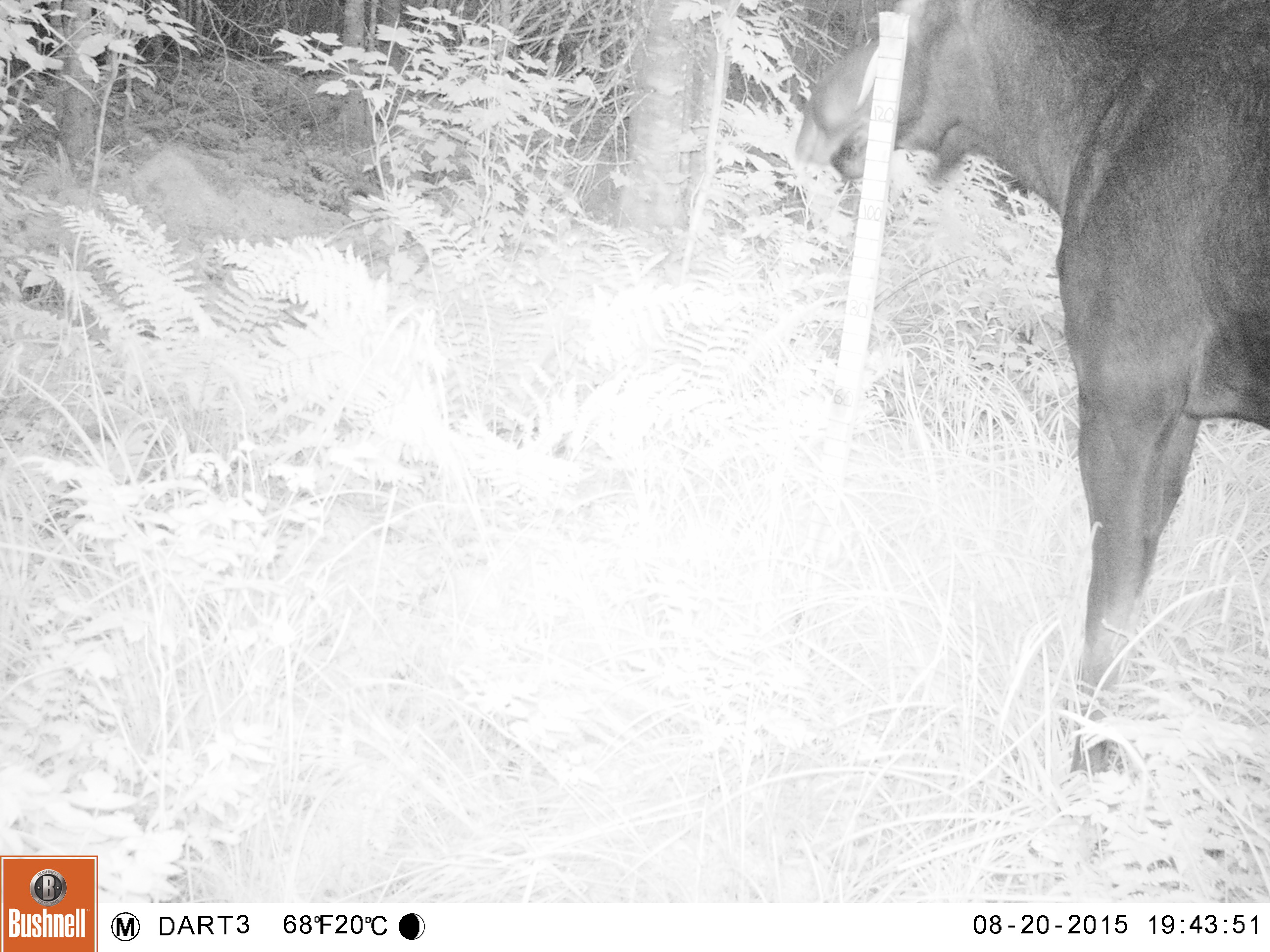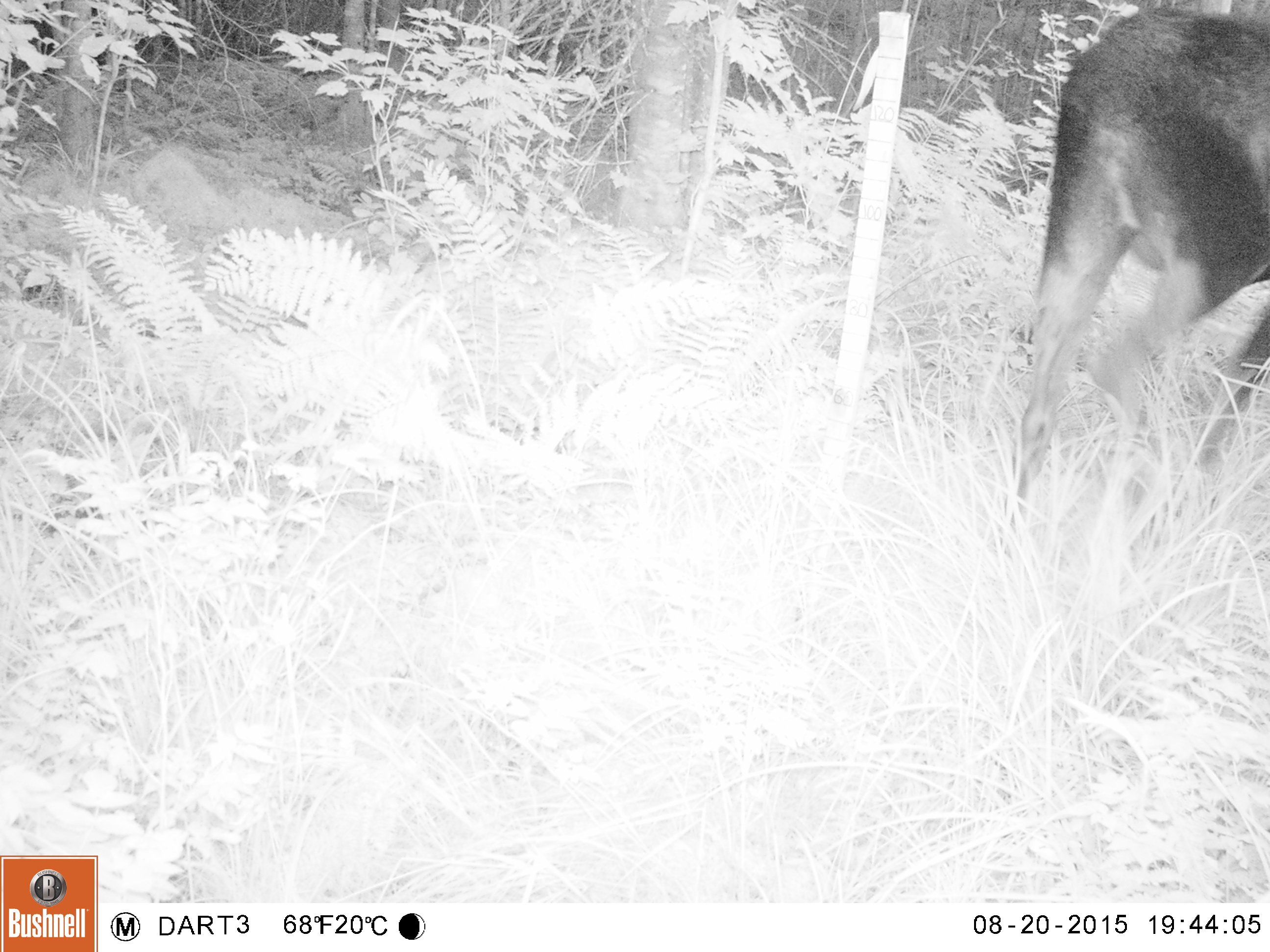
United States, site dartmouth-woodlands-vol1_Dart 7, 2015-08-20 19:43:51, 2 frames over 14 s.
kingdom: Animalia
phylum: Chordata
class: Mammalia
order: Artiodactyla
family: Cervidae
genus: Alces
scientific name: Alces alces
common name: moose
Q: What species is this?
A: Moose (Alces alces).